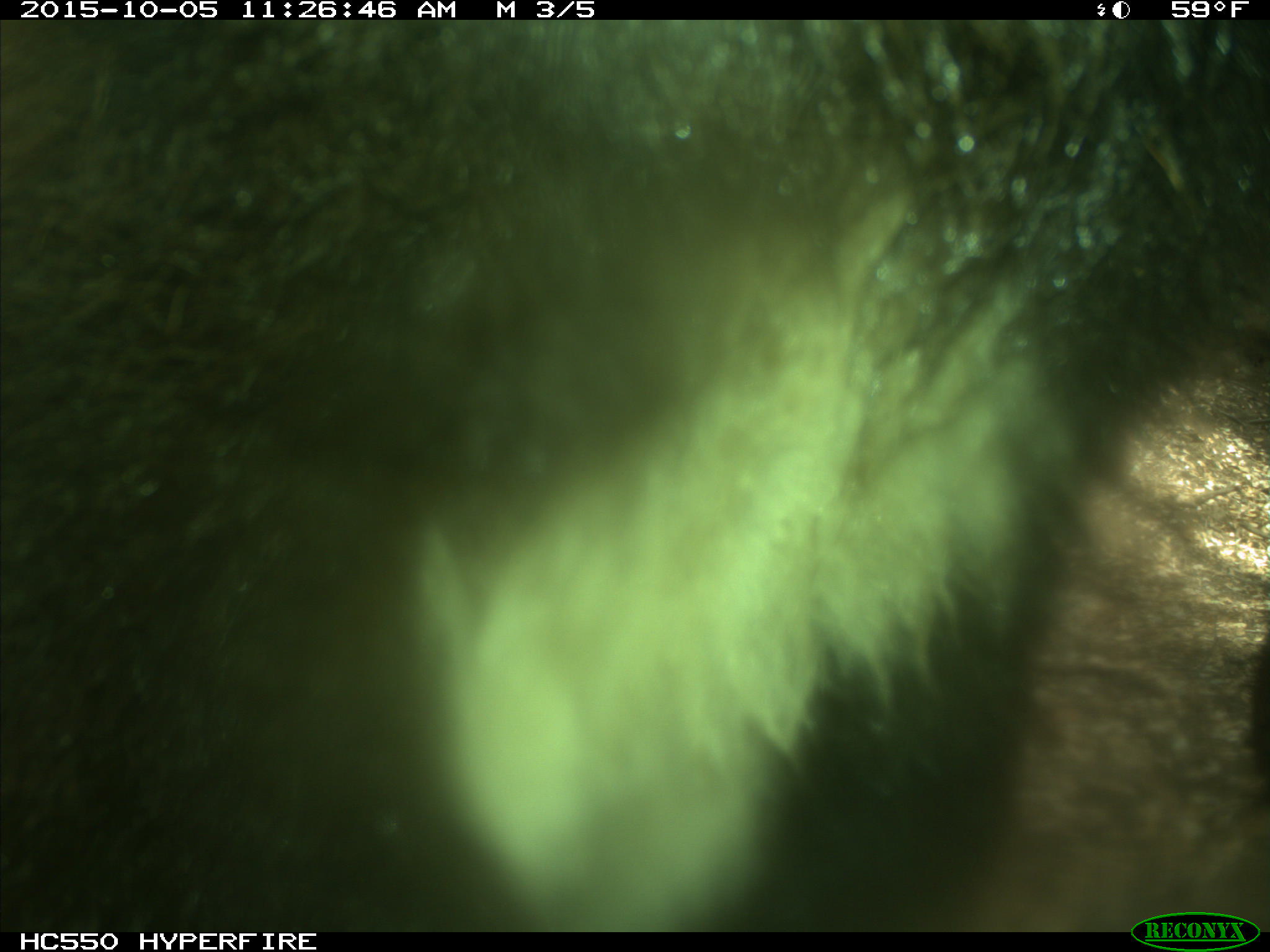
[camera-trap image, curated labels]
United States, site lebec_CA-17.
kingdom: Animalia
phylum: Chordata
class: Mammalia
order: Carnivora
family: Ursidae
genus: Ursus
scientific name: Ursus americanus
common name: american black bear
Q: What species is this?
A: Ursus americanus (american black bear).